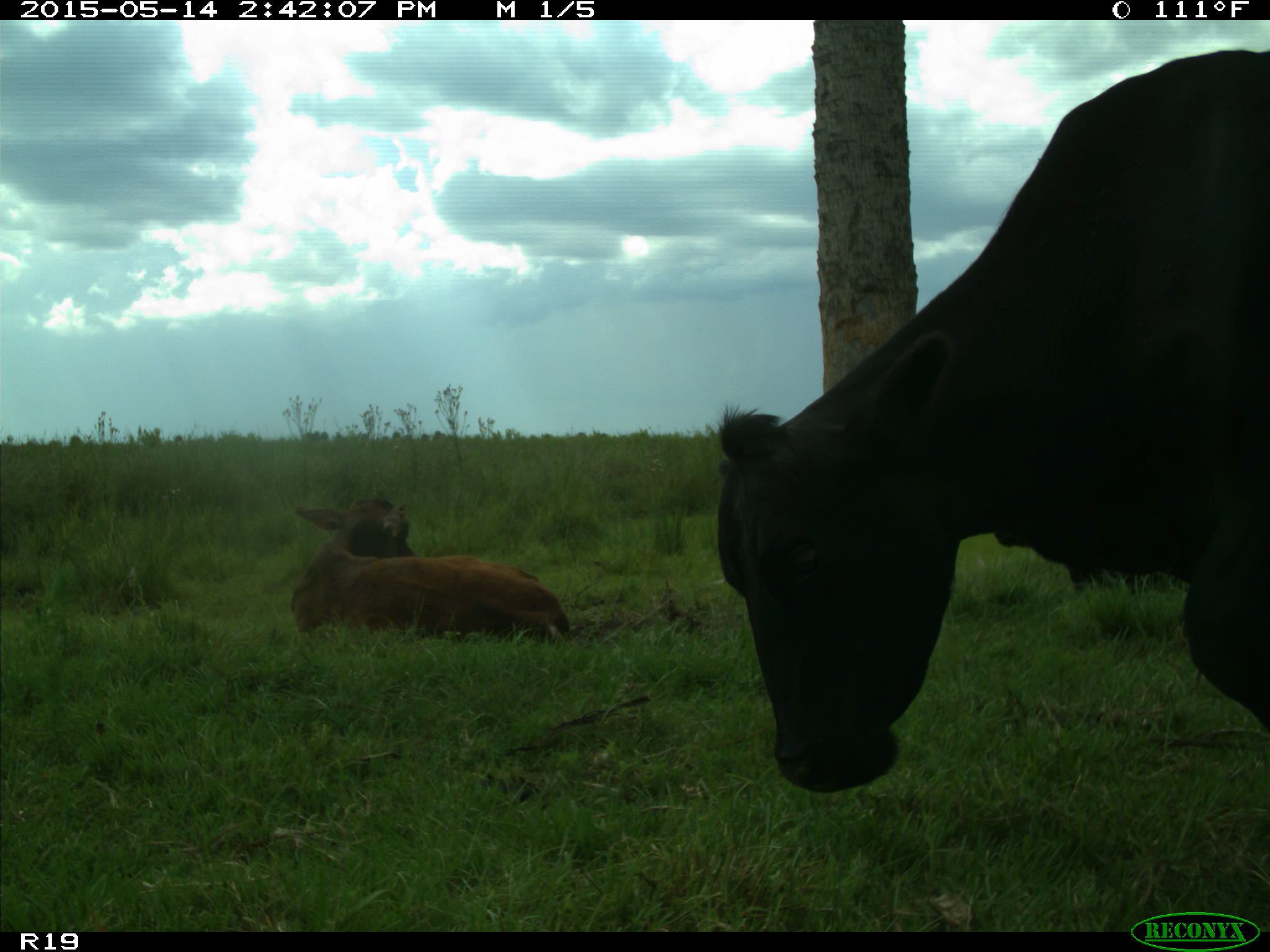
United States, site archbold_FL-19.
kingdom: Animalia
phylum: Chordata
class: Mammalia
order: Artiodactyla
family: Bovidae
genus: Bos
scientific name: Bos taurus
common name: domestic cow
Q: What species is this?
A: Bos taurus (domestic cow).